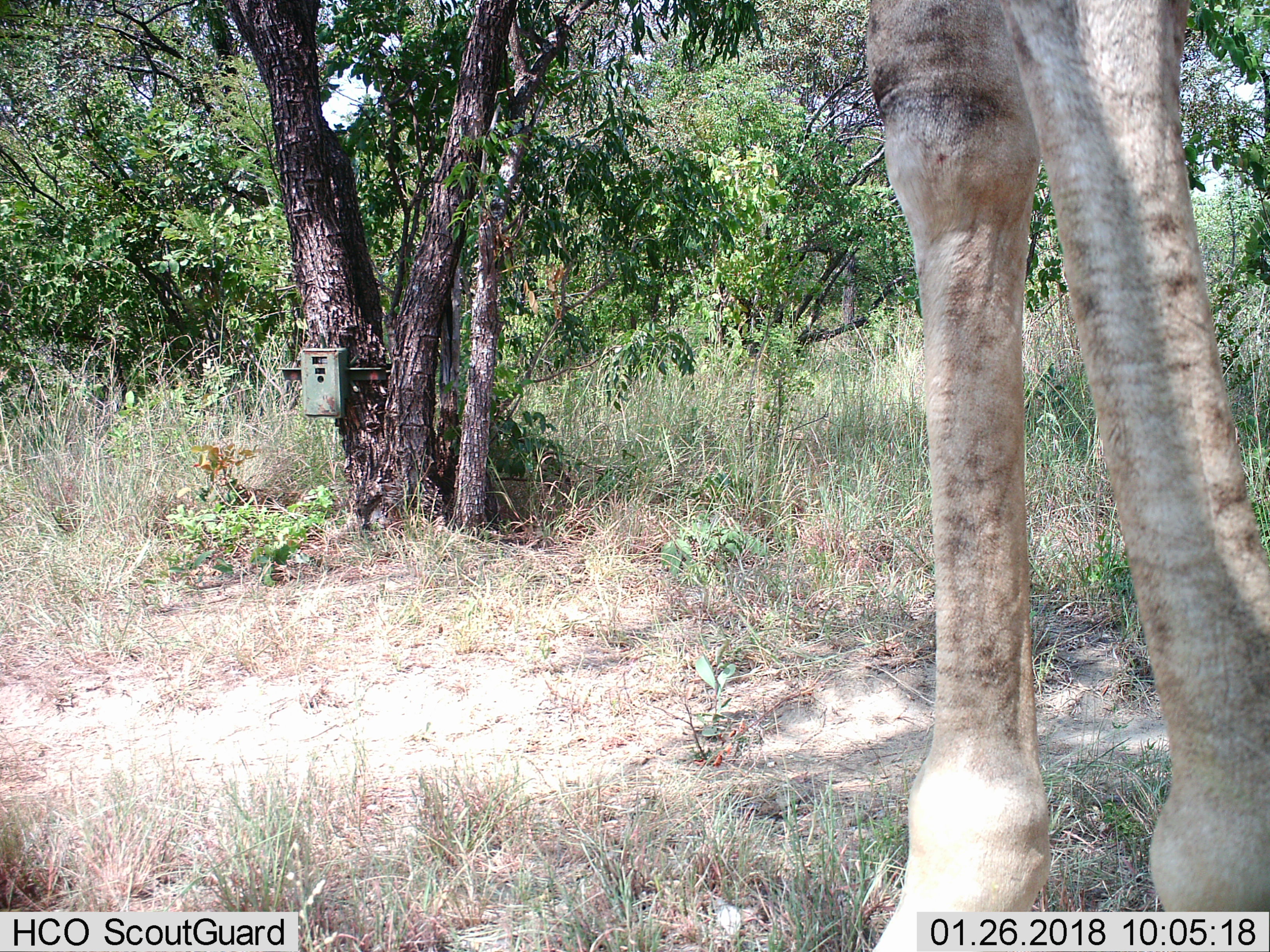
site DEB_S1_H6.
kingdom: Animalia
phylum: Chordata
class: Mammalia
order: Artiodactyla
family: Giraffidae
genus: Giraffa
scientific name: Giraffa camelopardalis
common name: giraffe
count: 1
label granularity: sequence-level